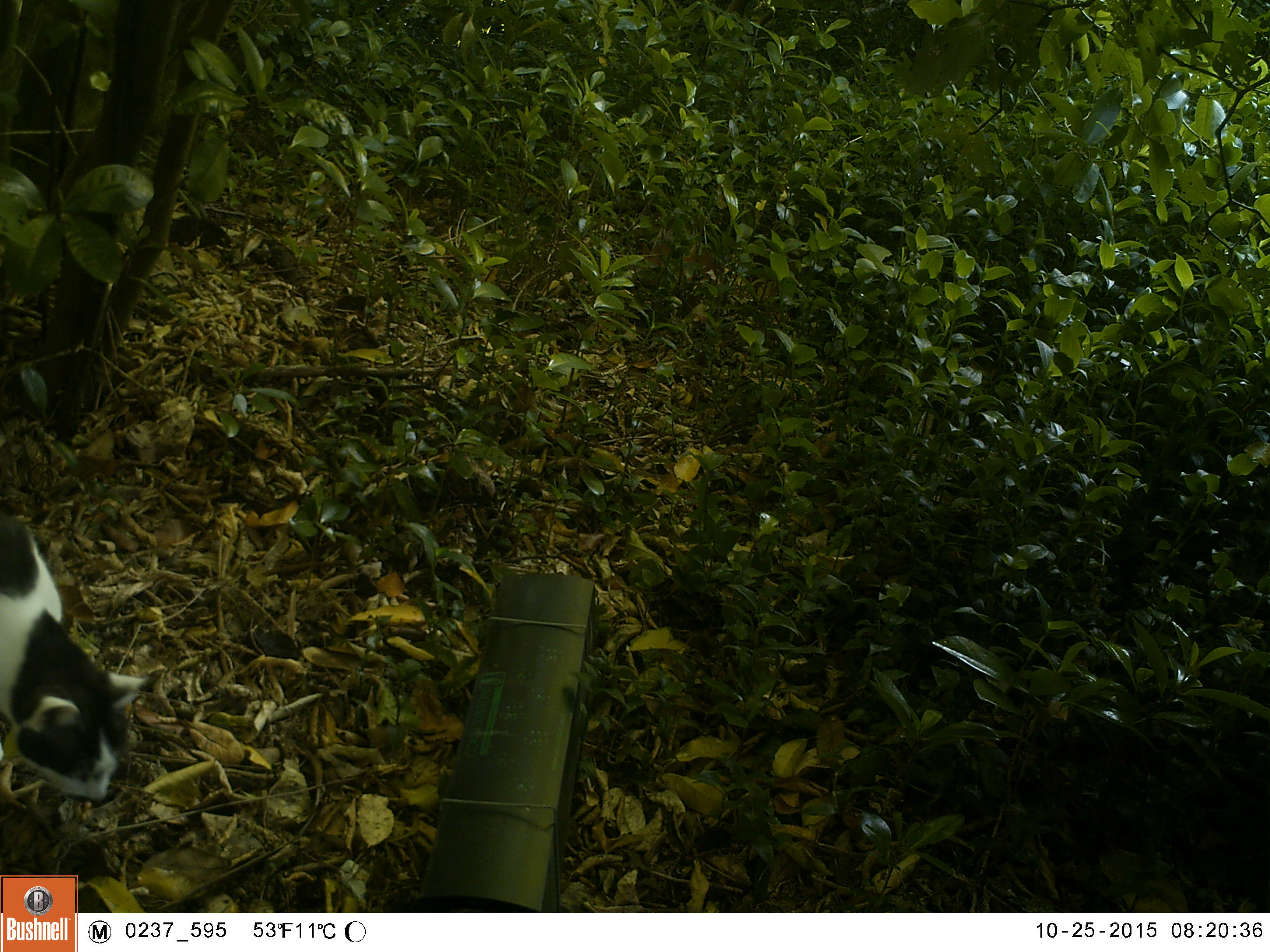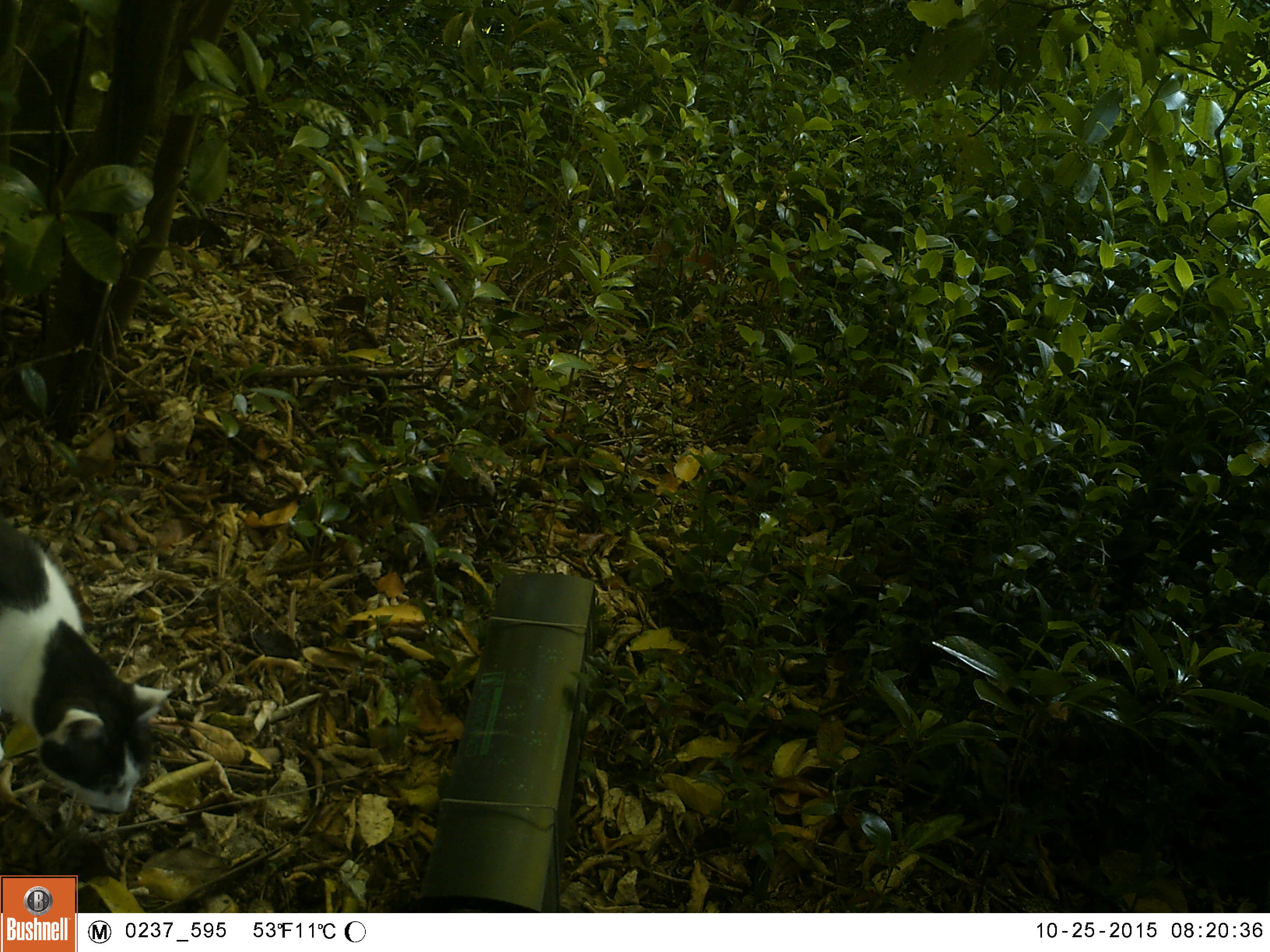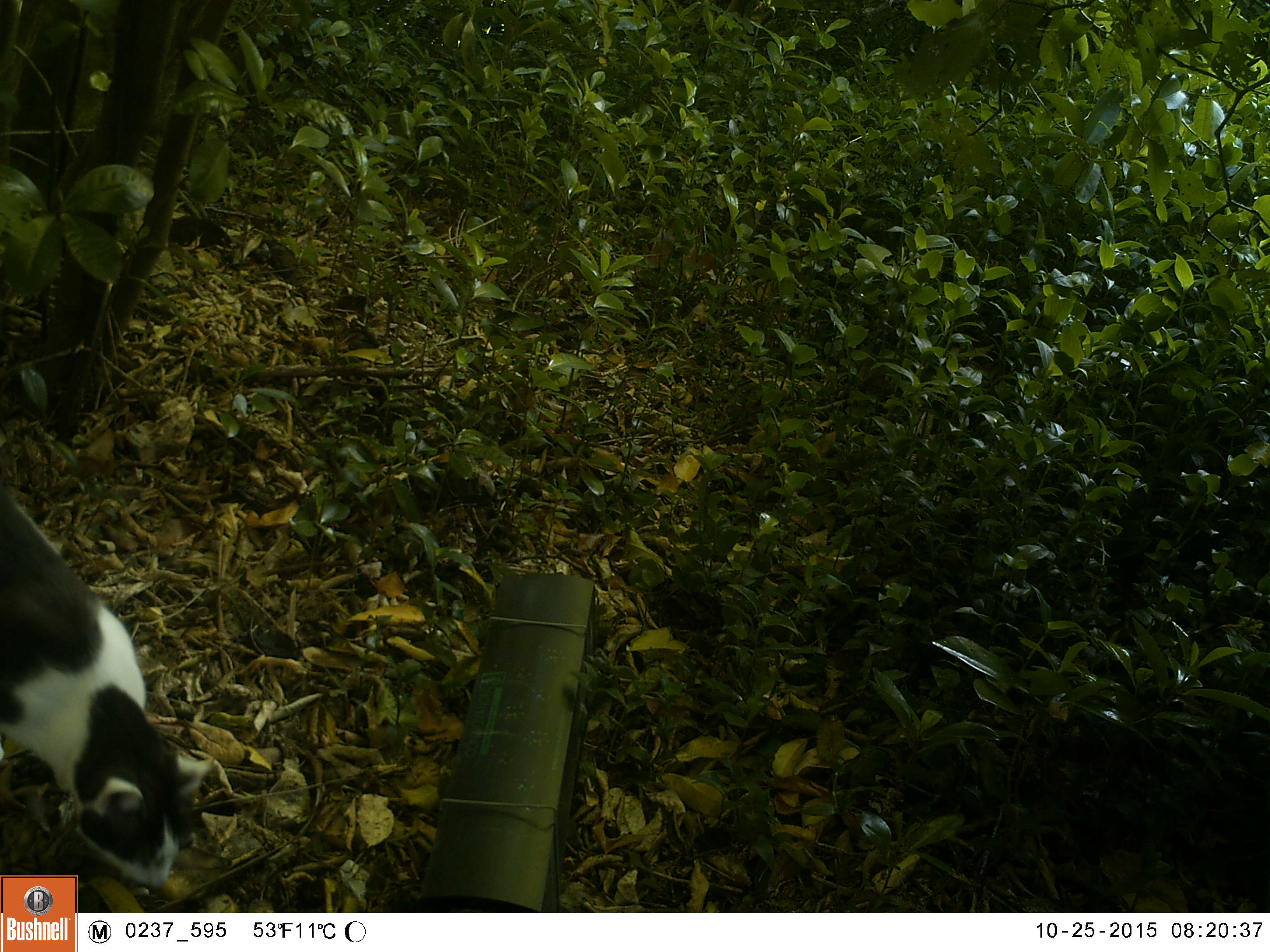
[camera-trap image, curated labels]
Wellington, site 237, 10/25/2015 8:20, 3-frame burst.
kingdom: Animalia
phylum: Chordata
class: Mammalia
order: Carnivora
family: Felidae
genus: Felis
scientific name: Felis catus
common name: cat